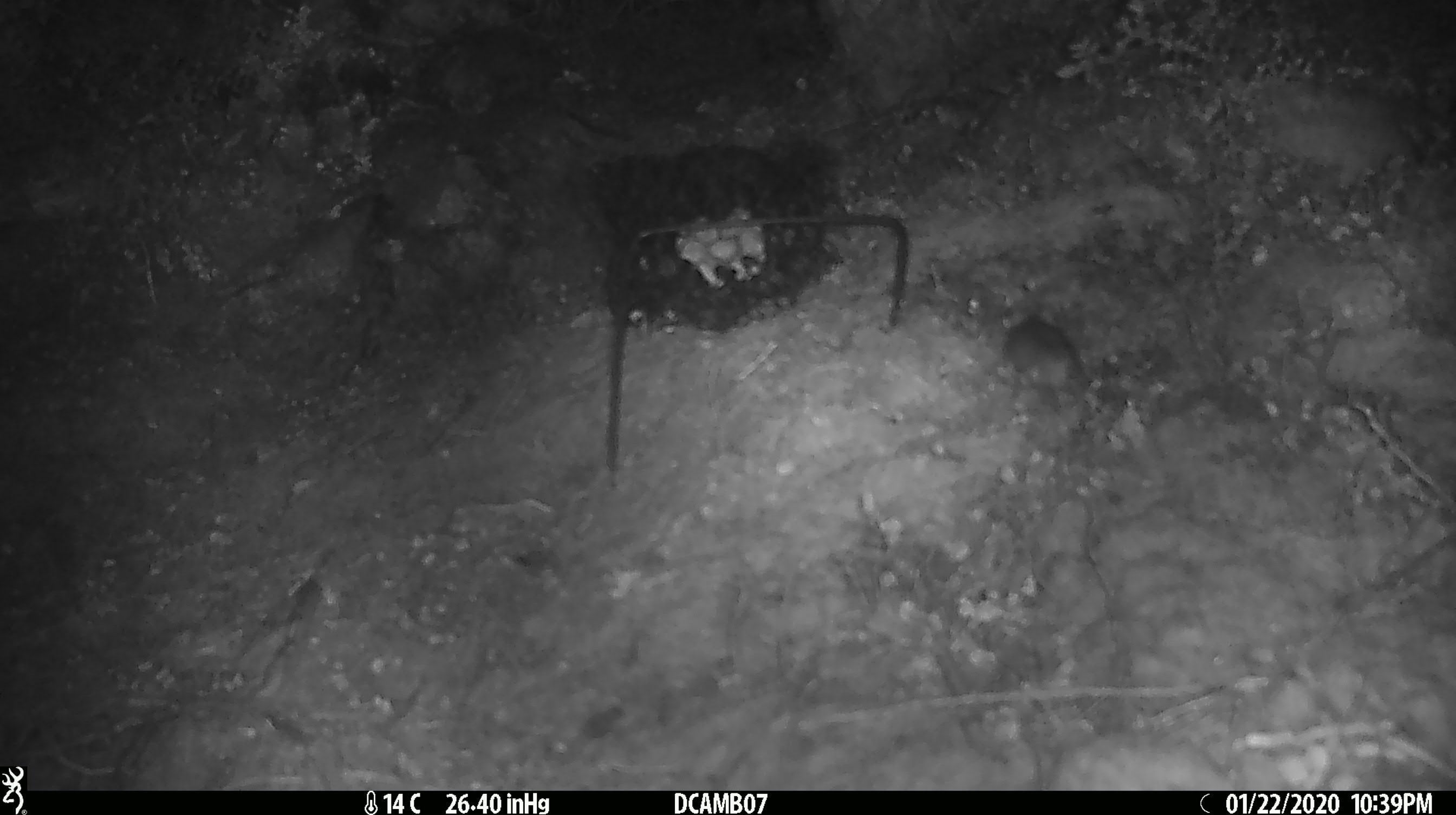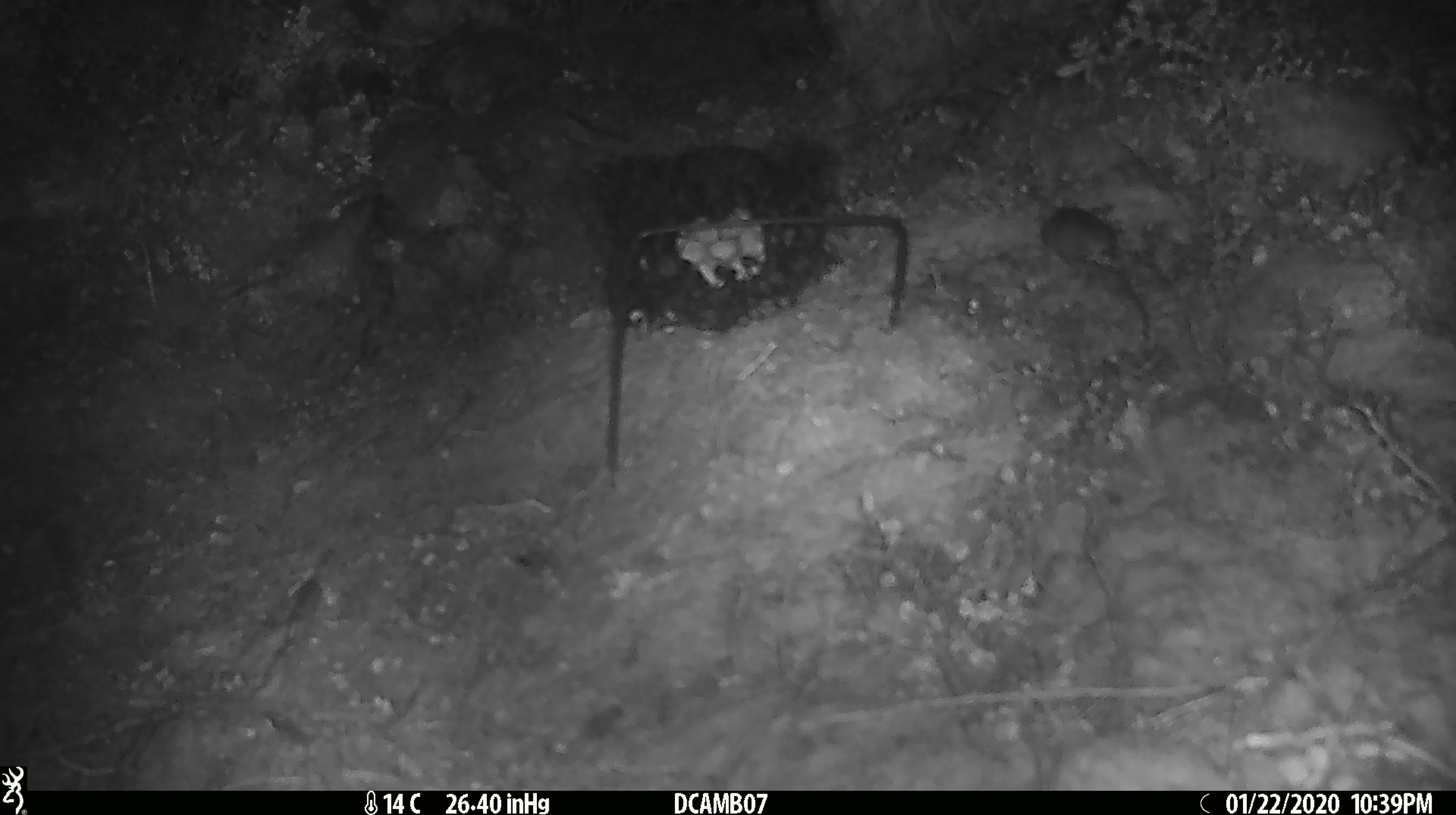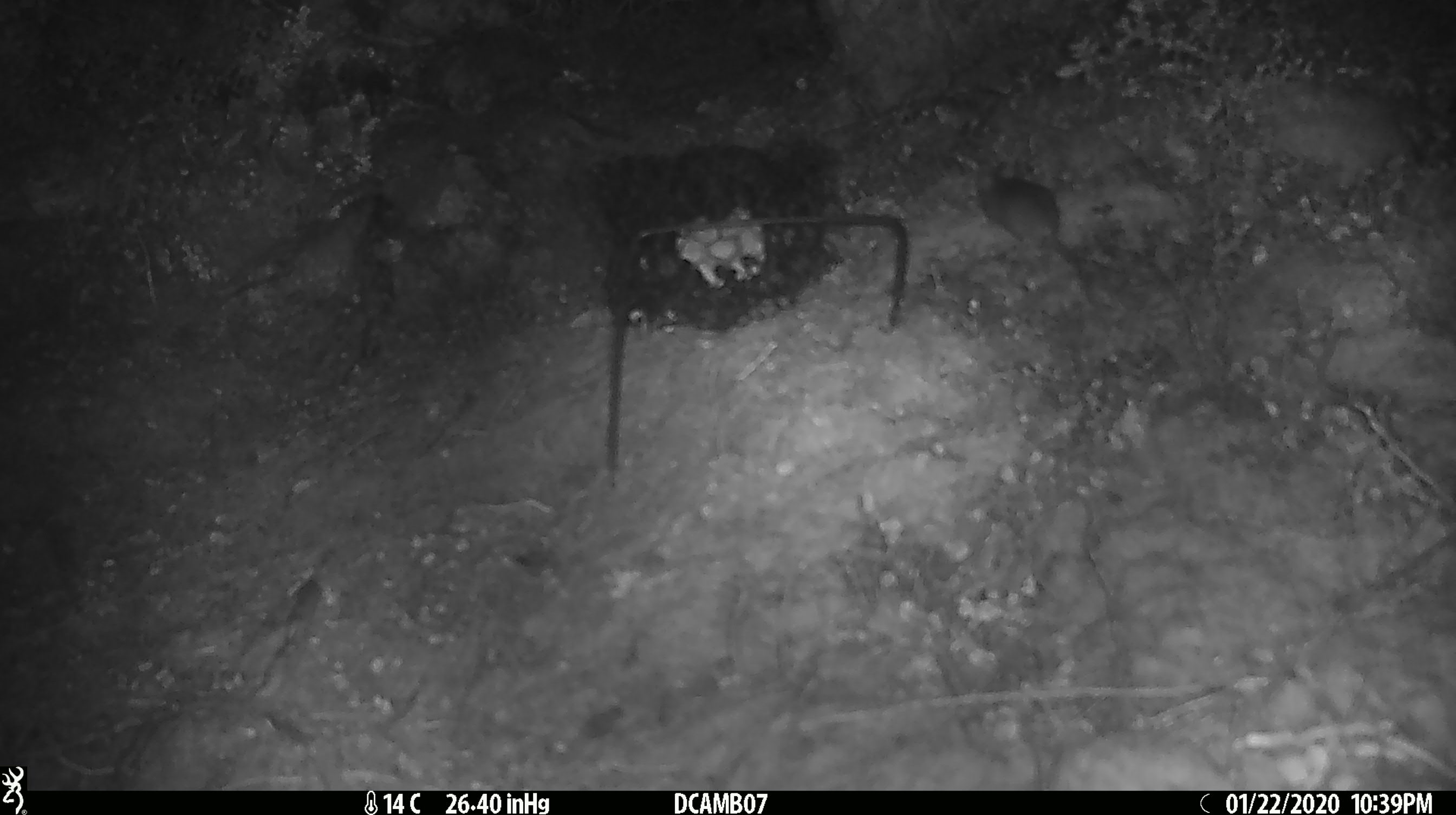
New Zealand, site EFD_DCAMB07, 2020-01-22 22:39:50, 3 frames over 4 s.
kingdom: Animalia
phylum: Chordata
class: Mammalia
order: Rodentia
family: Muridae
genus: Mus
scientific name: Mus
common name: mouse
Mouse (Mus).